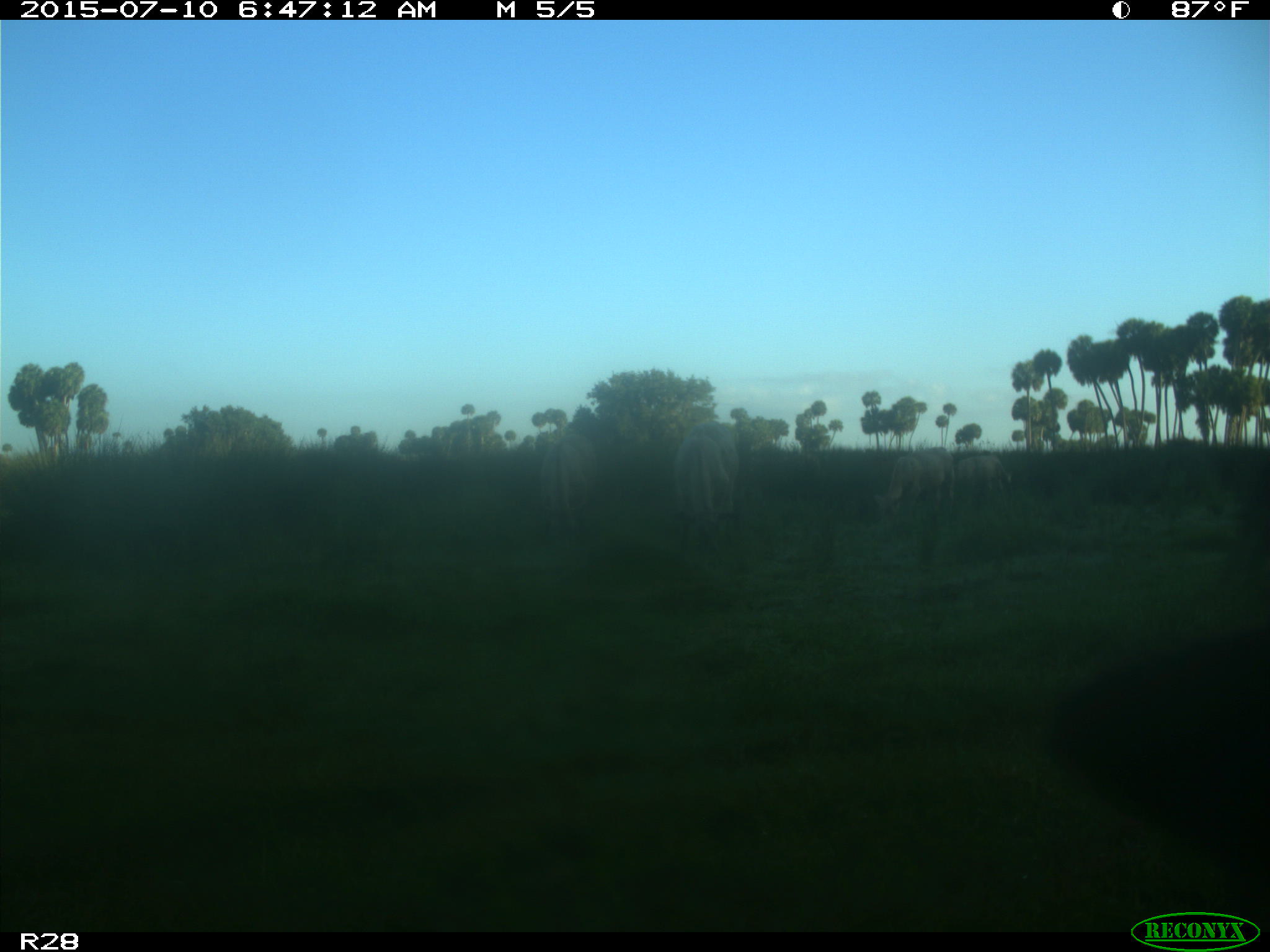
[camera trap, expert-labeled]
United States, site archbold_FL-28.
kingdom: Animalia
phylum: Chordata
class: Mammalia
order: Artiodactyla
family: Bovidae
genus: Bos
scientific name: Bos taurus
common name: domestic cow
Bos taurus (domestic cow).